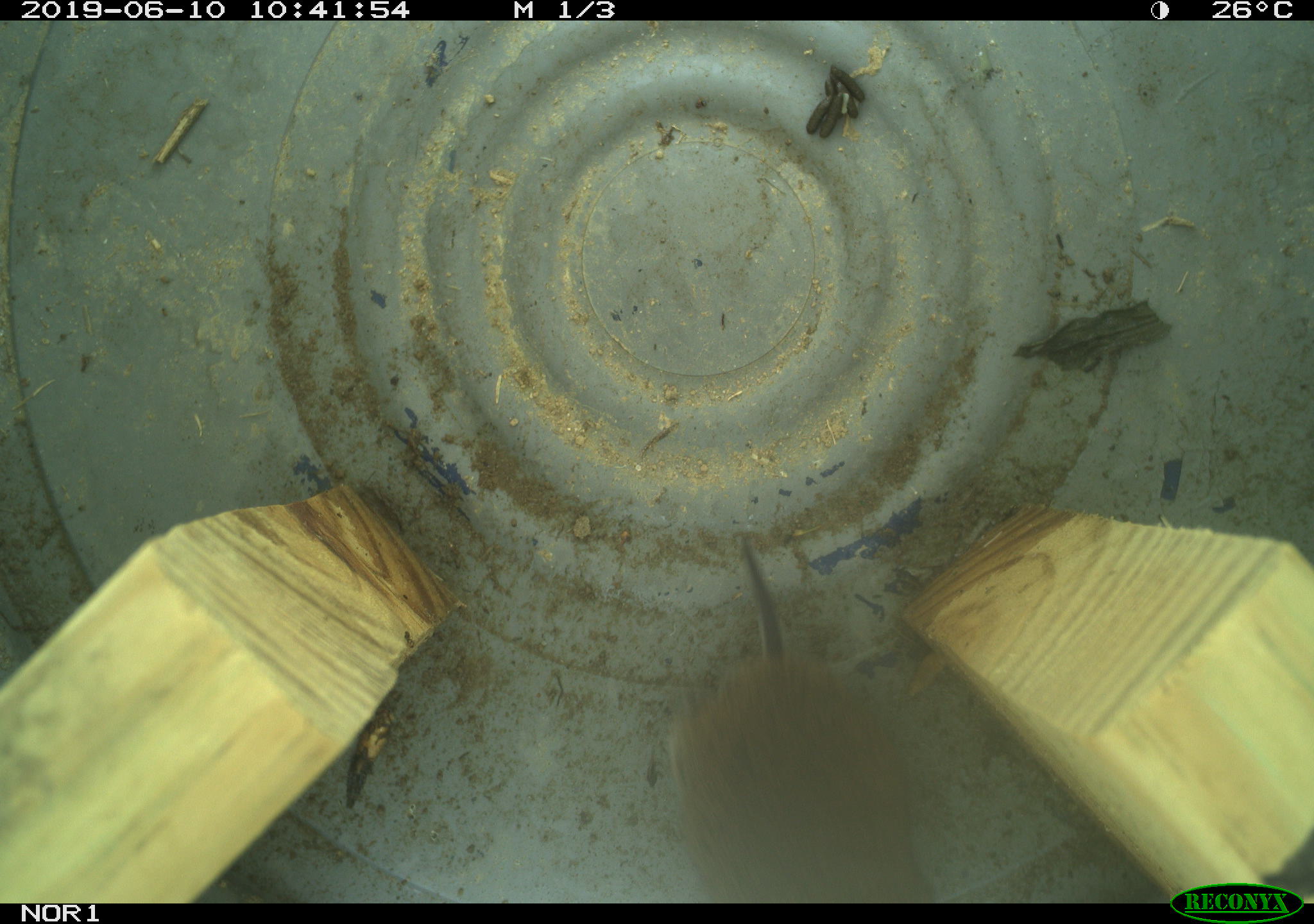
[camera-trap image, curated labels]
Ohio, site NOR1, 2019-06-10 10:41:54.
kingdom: Animalia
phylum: Chordata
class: Mammalia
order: Rodentia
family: Cricetidae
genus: Microtus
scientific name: Microtus pennsylvanicus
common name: meadow vole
Meadow vole (Microtus pennsylvanicus).